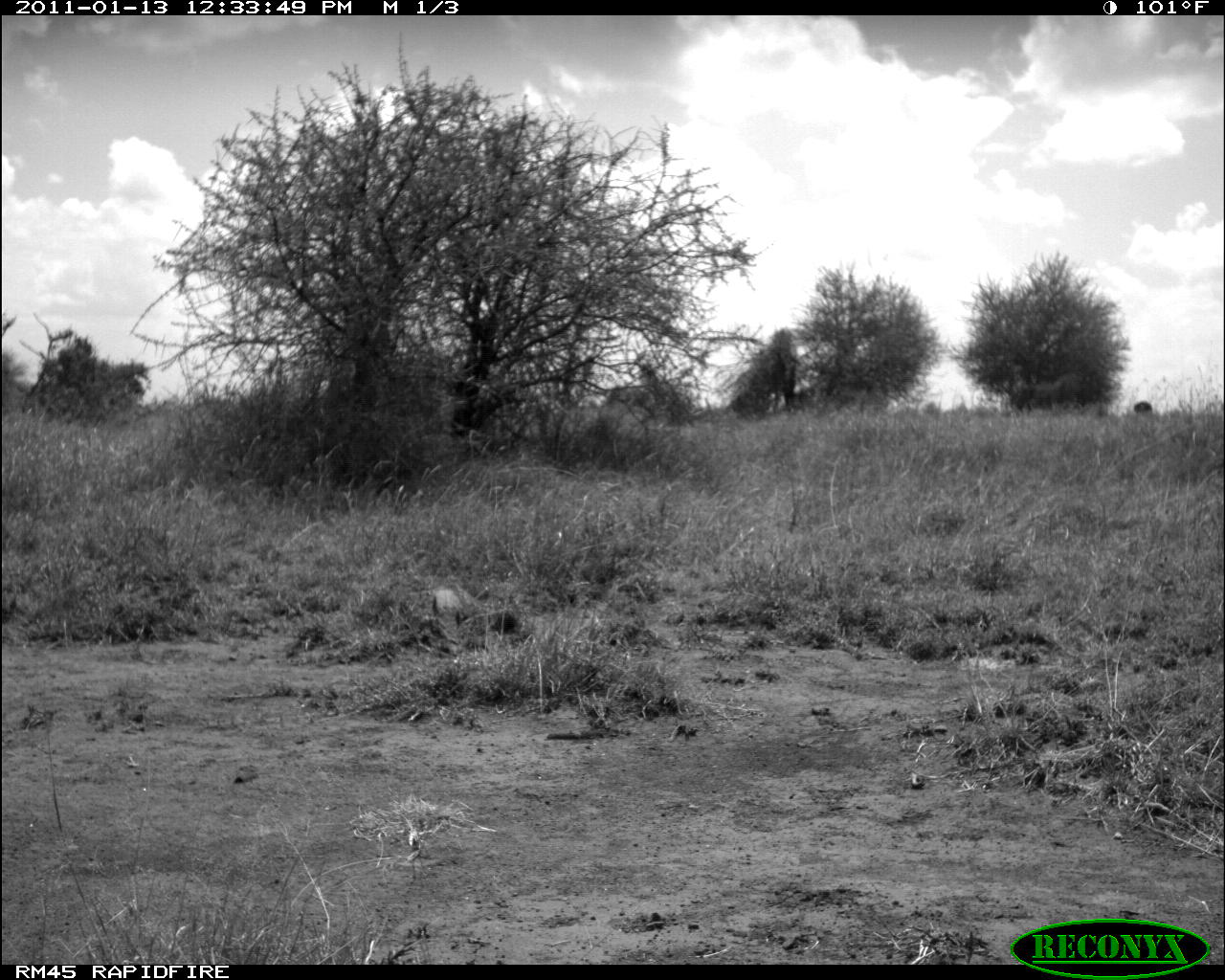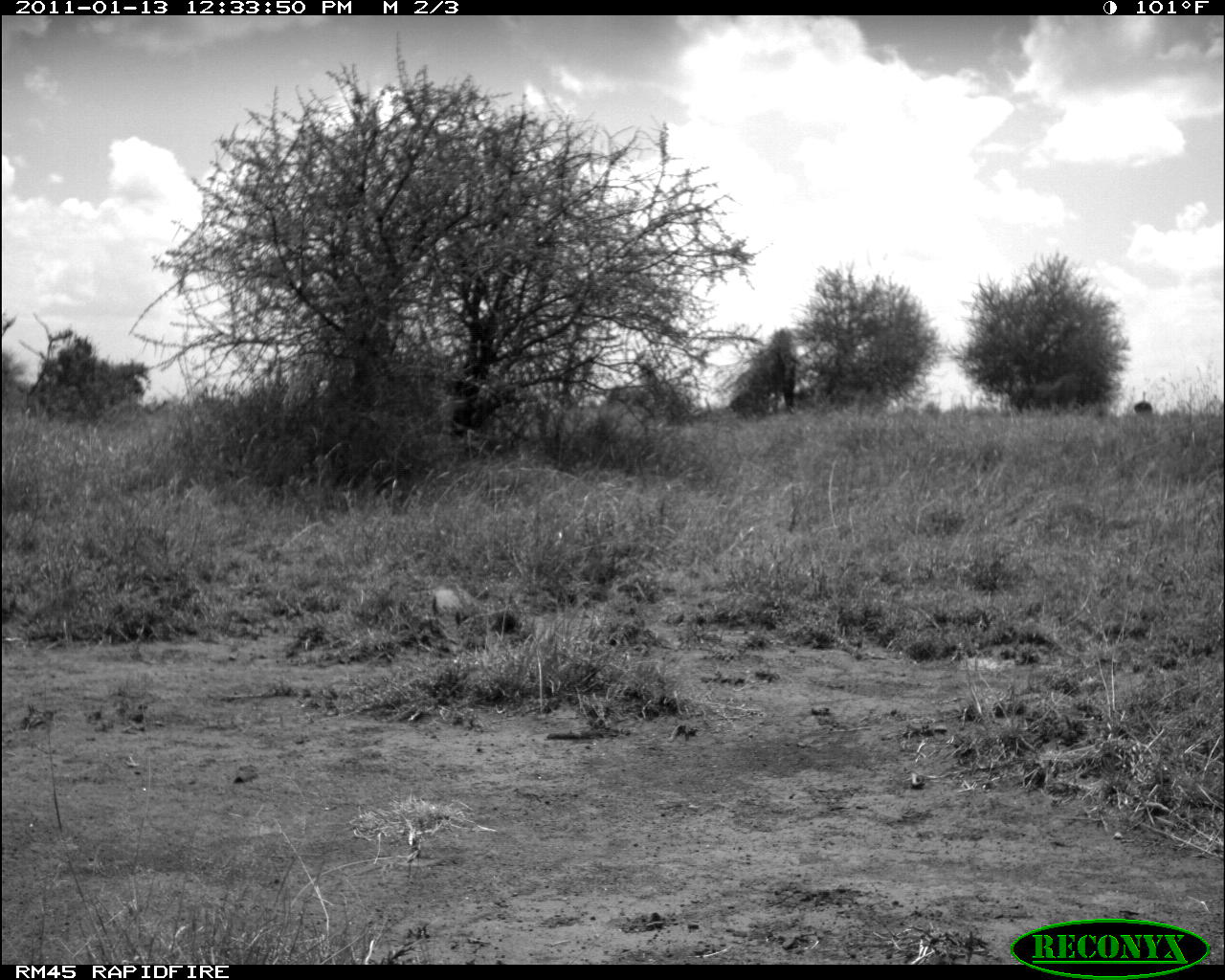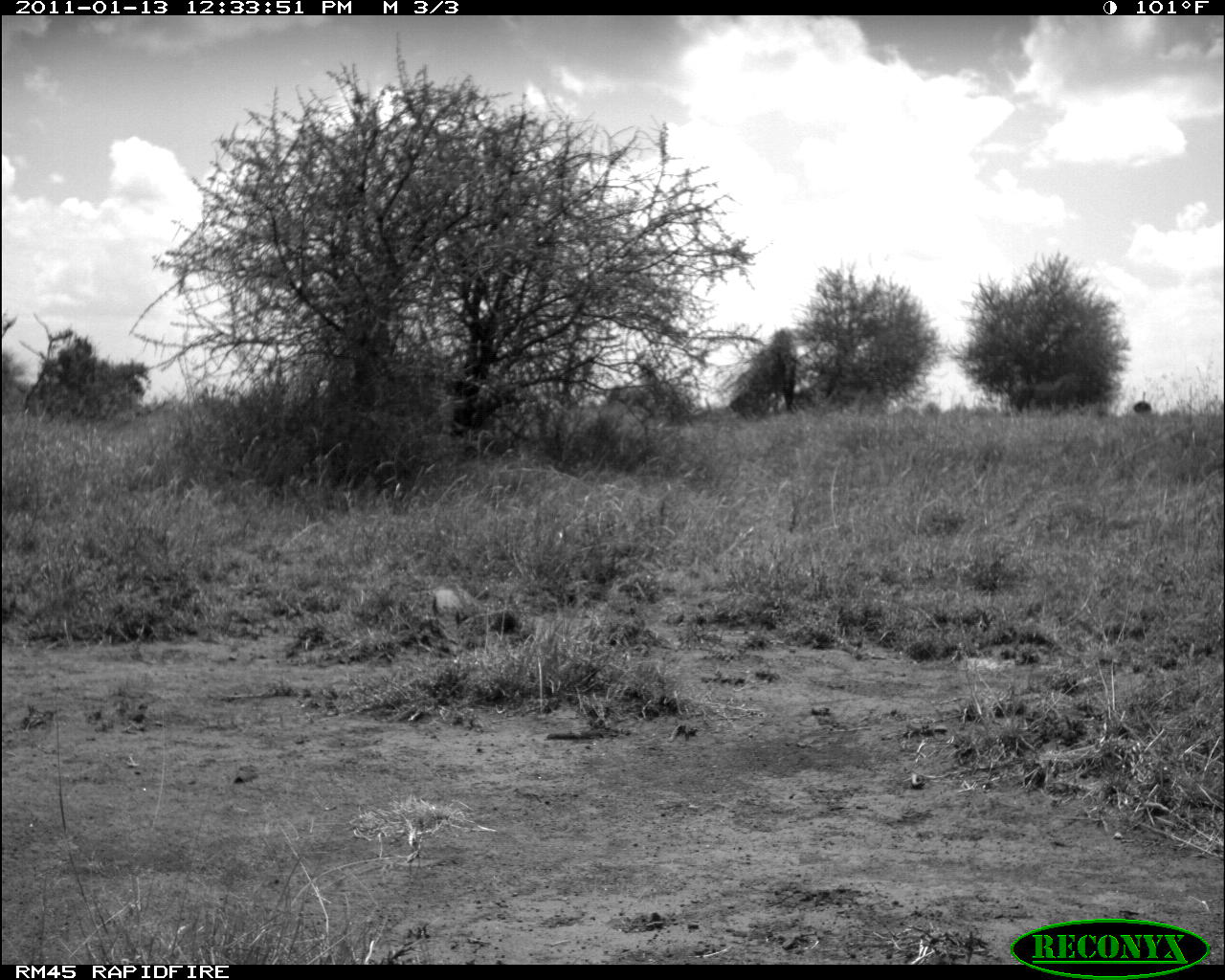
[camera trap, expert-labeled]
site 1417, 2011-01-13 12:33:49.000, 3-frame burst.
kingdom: Animalia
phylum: Chordata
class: Aves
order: Struthioniformes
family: Struthionidae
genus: Struthio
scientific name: Struthio camelus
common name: common ostrich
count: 1